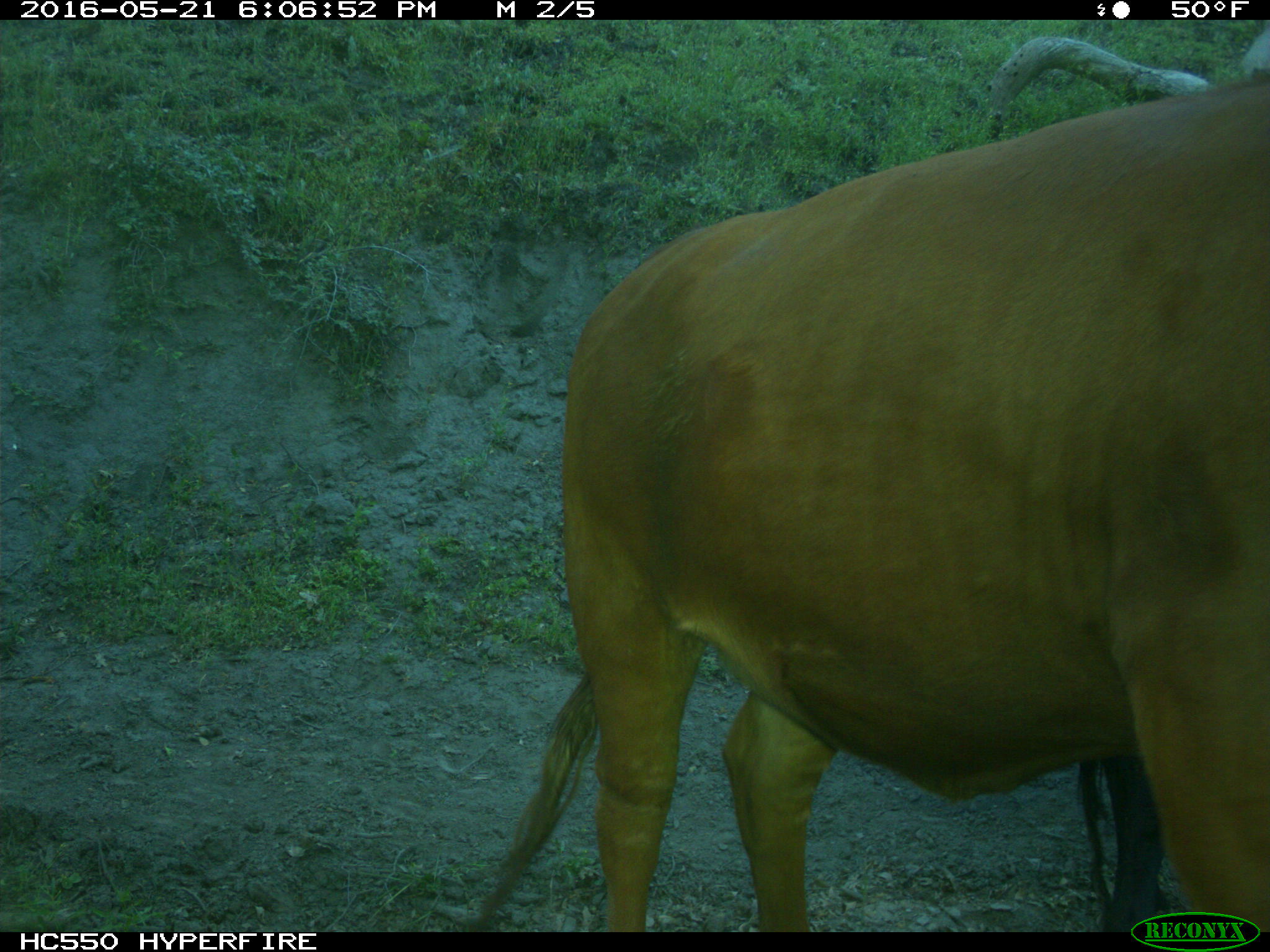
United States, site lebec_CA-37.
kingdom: Animalia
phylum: Chordata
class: Mammalia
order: Artiodactyla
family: Bovidae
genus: Bos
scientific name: Bos taurus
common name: domestic cow